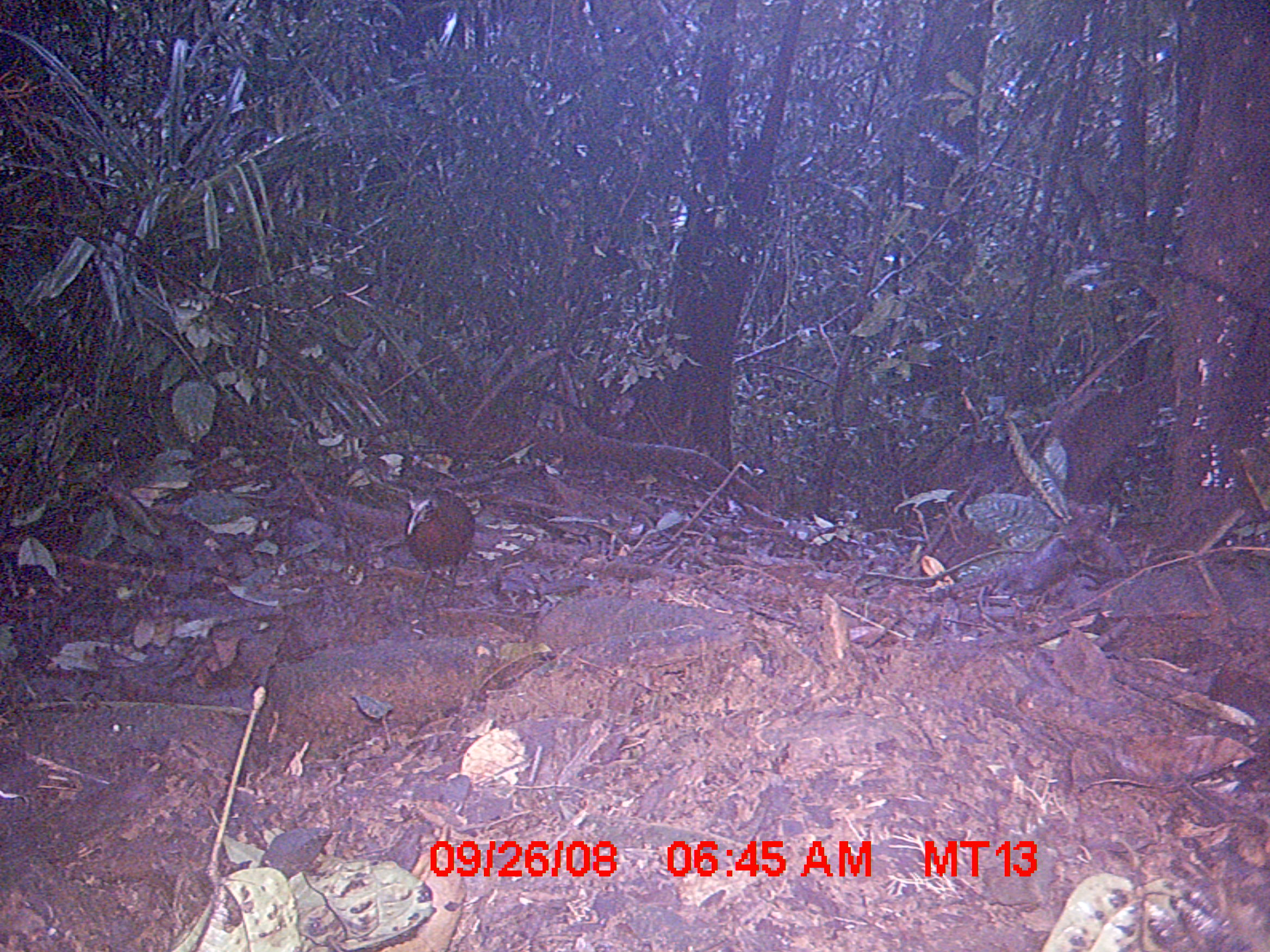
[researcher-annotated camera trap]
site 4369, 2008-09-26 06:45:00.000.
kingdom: Animalia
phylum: Chordata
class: Aves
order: Gruiformes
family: Sarothruridae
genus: Mentocrex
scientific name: Mentocrex kioloides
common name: madagascar wood rail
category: canirallus kioloides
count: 1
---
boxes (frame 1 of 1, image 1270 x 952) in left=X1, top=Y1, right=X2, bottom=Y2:
canirallus kioloides: left=405, top=489, right=476, bottom=606